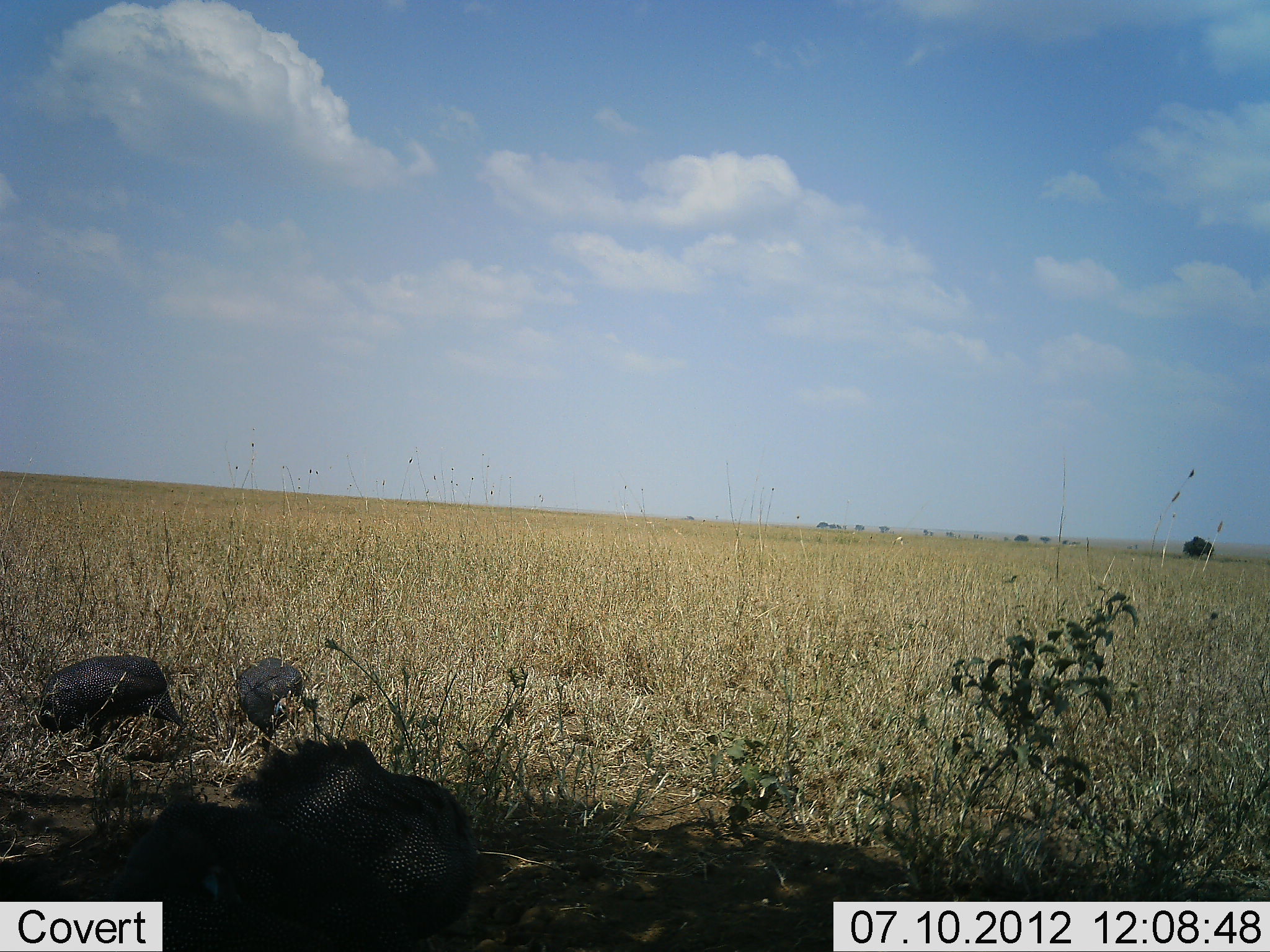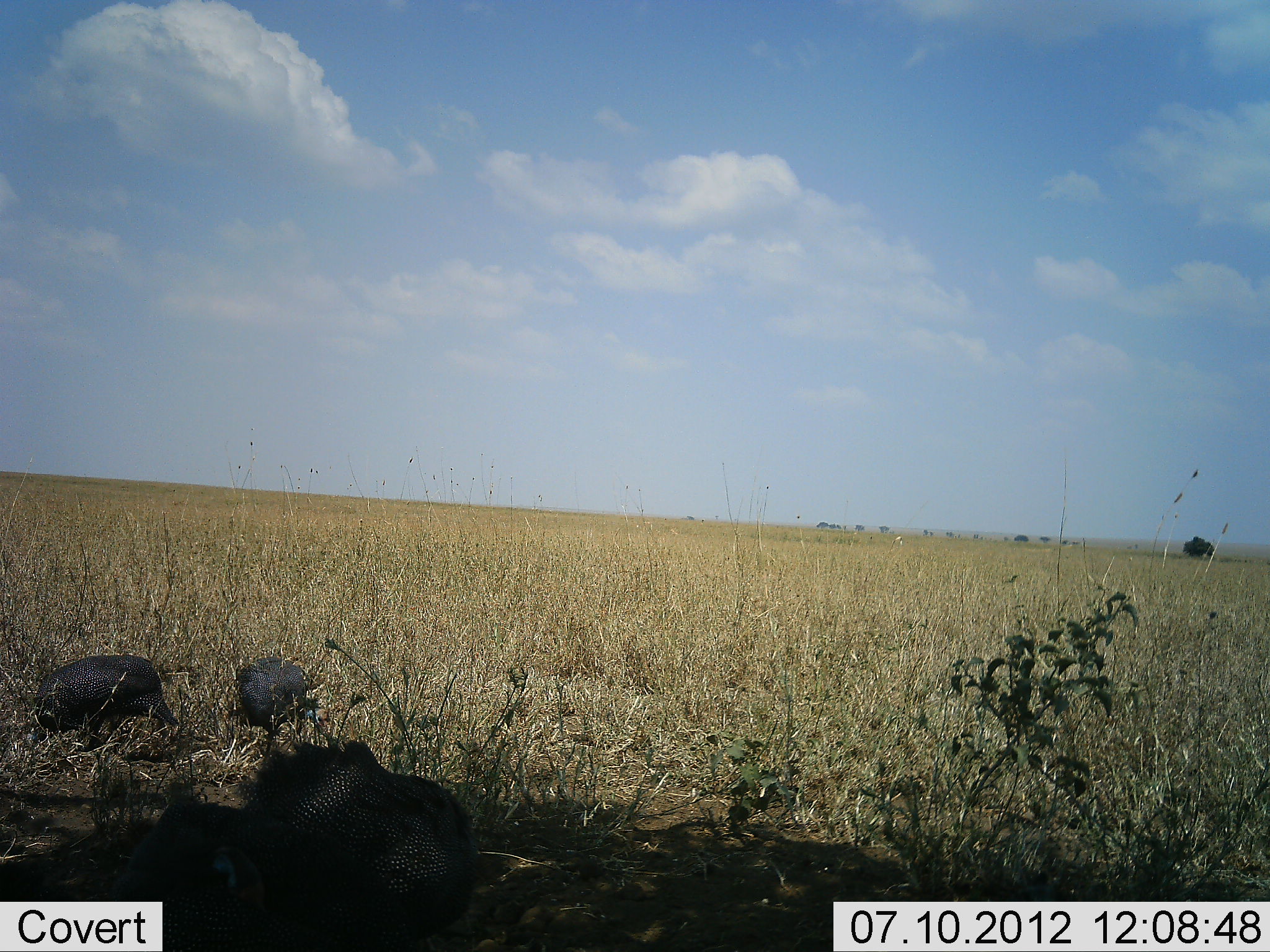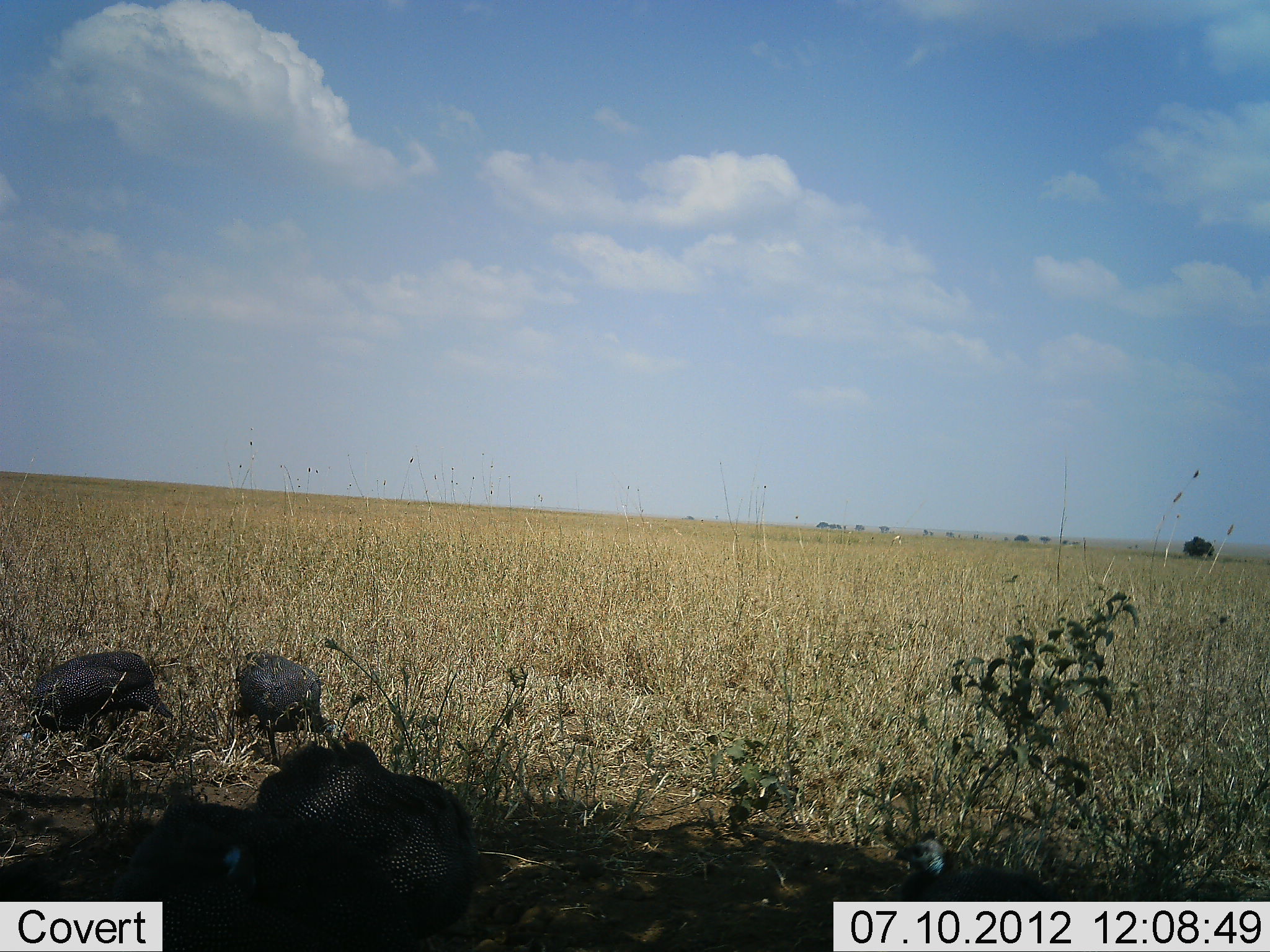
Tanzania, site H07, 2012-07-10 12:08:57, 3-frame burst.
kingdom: Animalia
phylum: Chordata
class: Aves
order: Galliformes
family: Numididae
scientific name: Numididae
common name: guinea fowl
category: guineafowl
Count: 5.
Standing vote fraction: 40%.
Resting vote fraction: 30%.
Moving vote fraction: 20%.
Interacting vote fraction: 0%.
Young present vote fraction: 0%.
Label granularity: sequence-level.